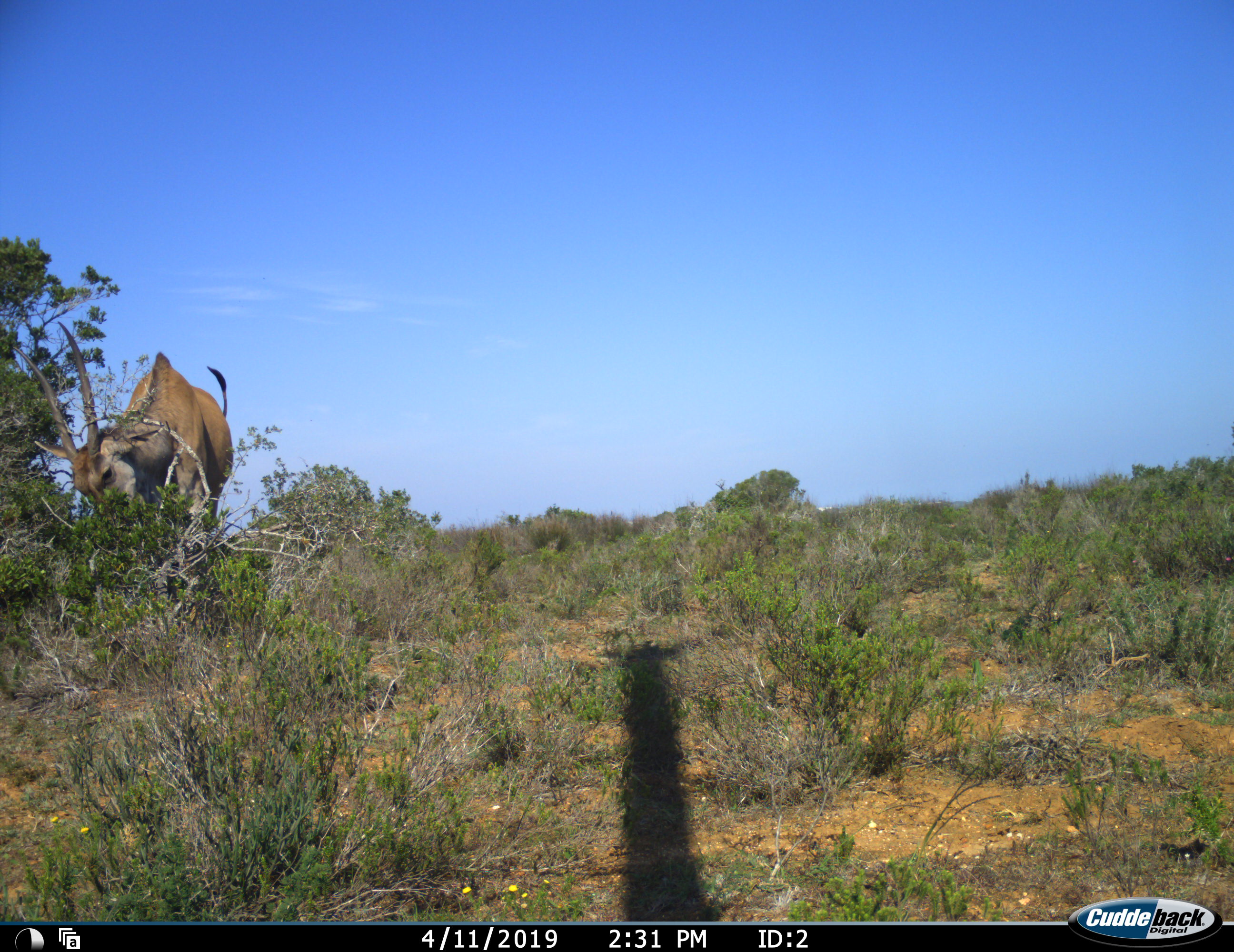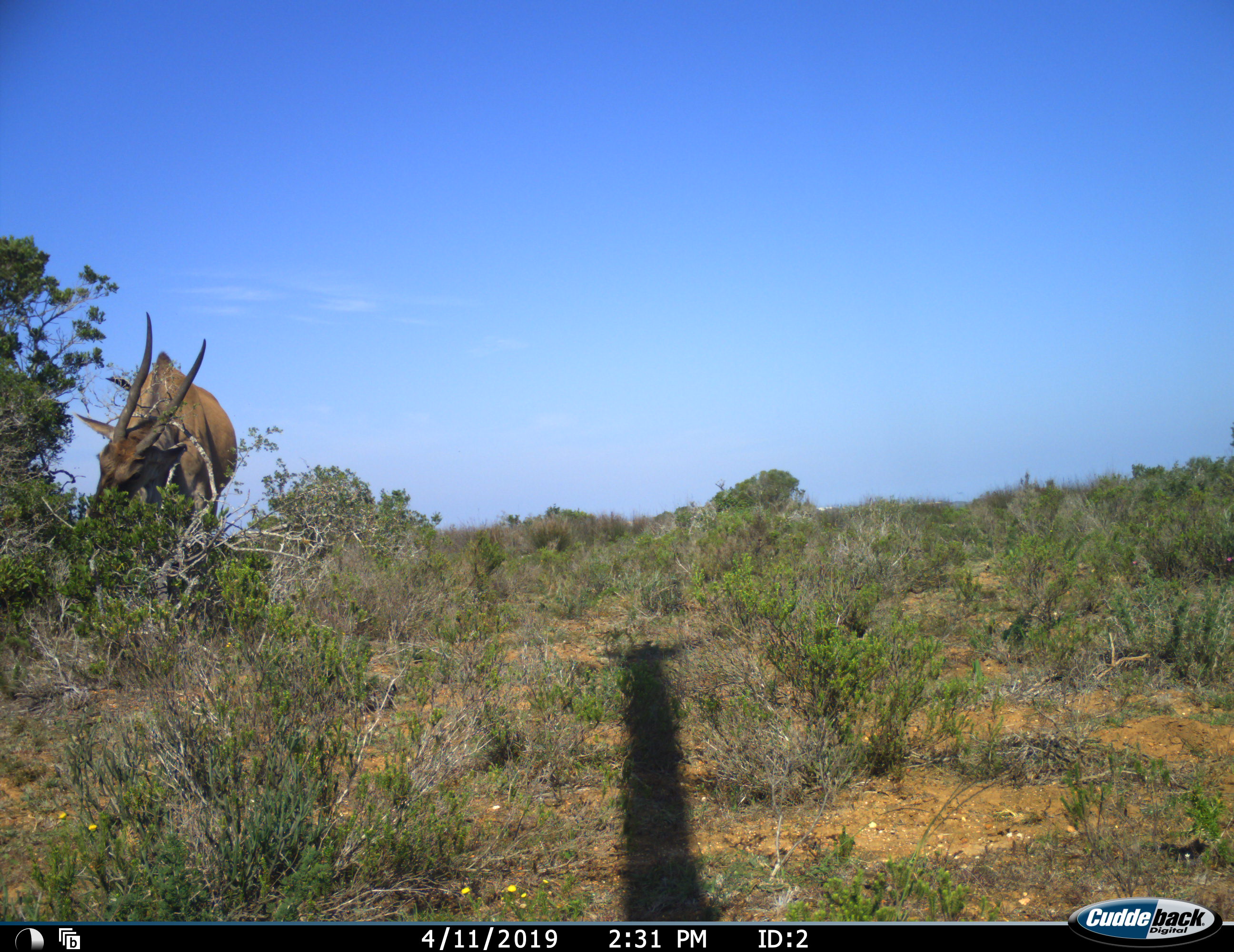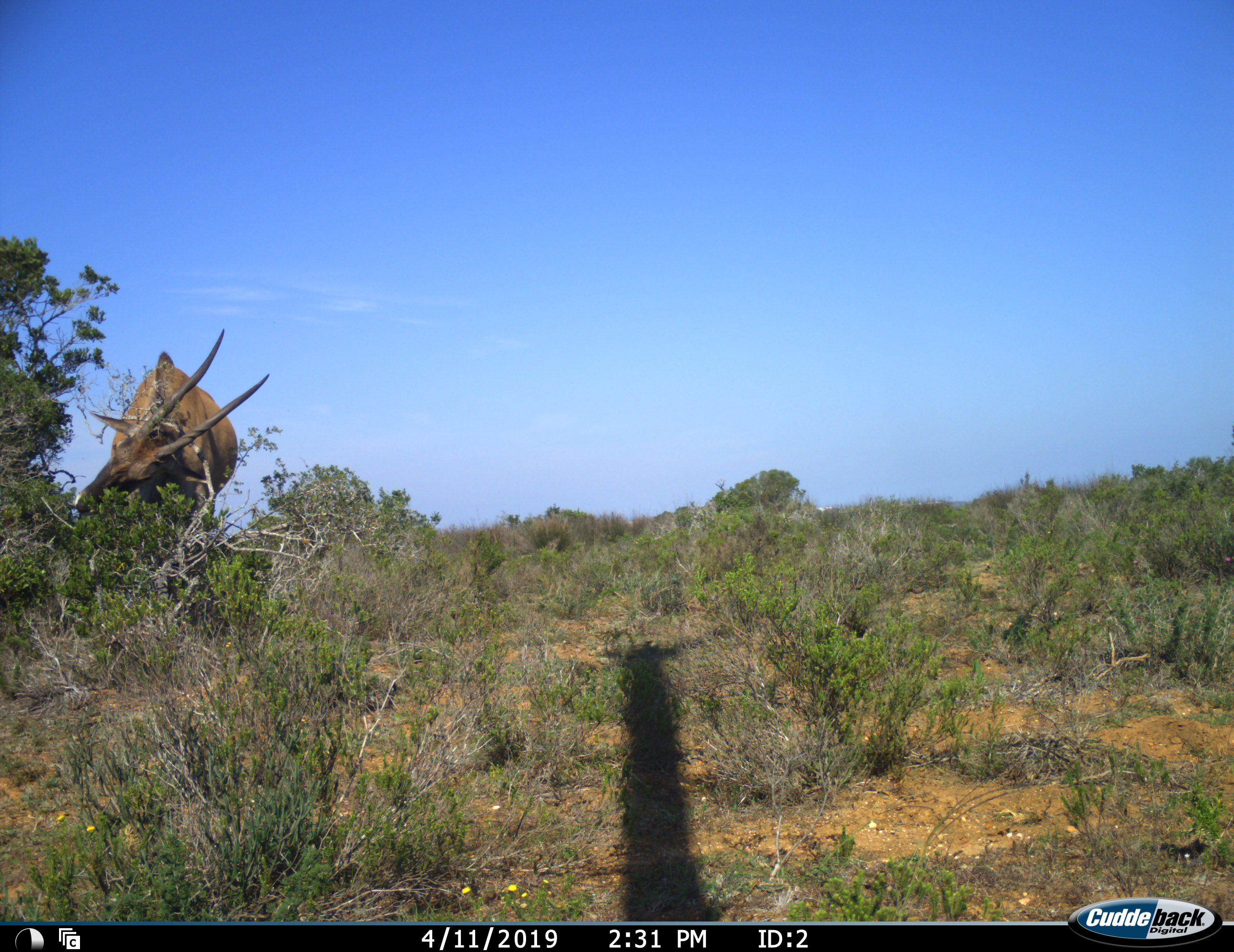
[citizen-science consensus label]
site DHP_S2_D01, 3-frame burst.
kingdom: Animalia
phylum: Chordata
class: Mammalia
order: Artiodactyla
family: Bovidae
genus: Tragelaphus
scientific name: Tragelaphus oryx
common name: eland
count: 1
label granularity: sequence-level